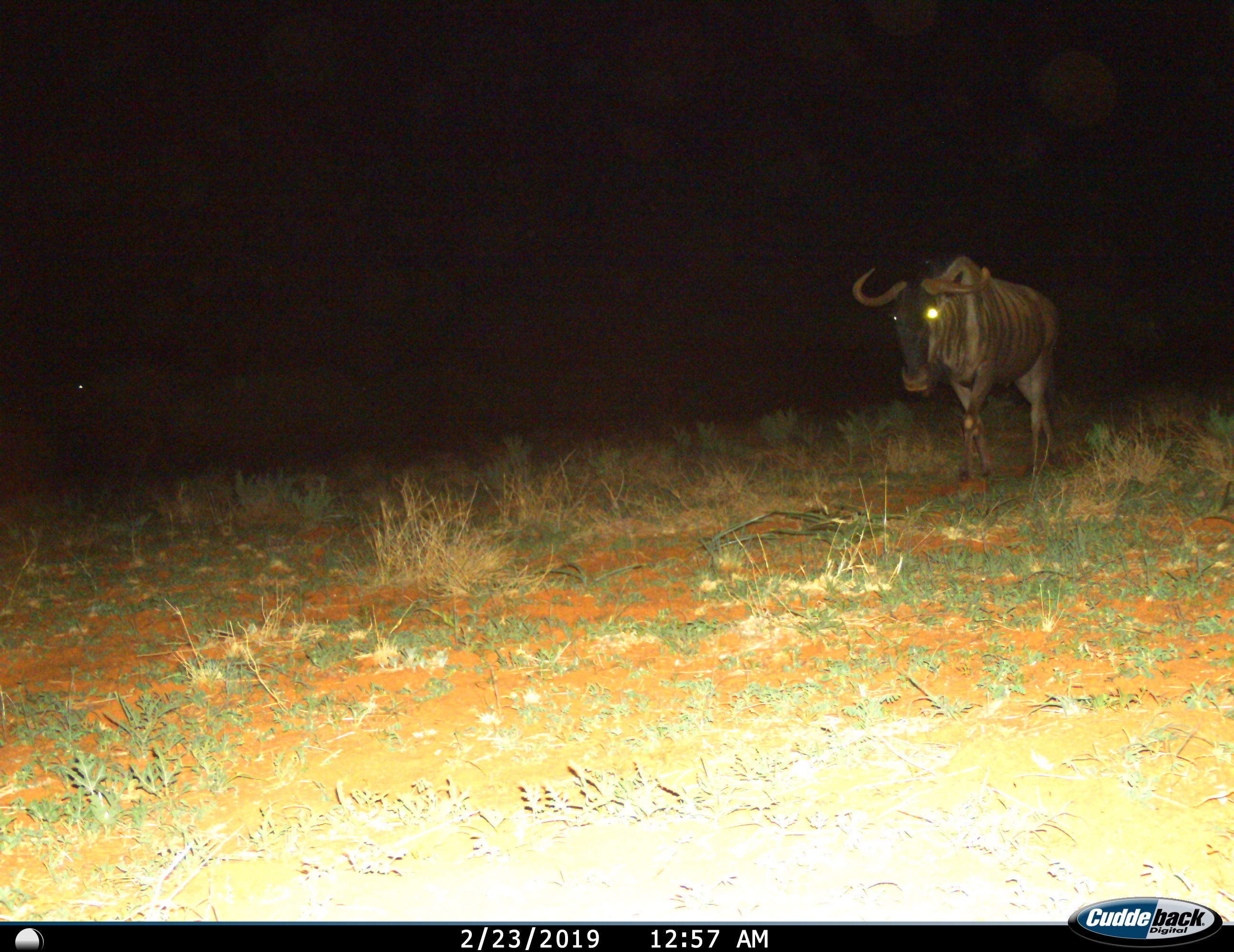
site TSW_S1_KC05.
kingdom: Animalia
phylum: Chordata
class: Mammalia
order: Artiodactyla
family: Bovidae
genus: Connochaetes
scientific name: Connochaetes taurinus taurinus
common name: blue wildebeest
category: wildebeestblue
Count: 1.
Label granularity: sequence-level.